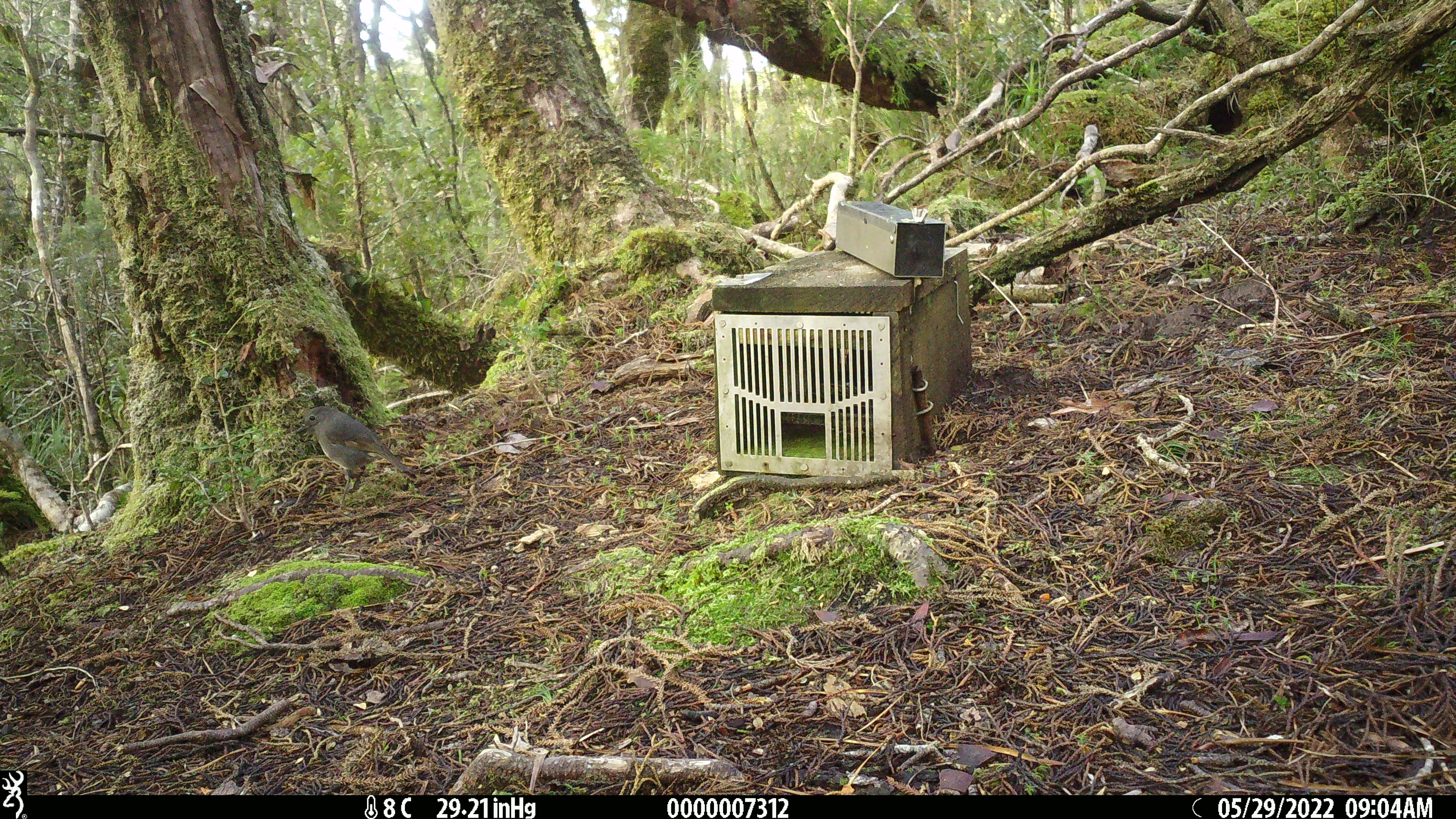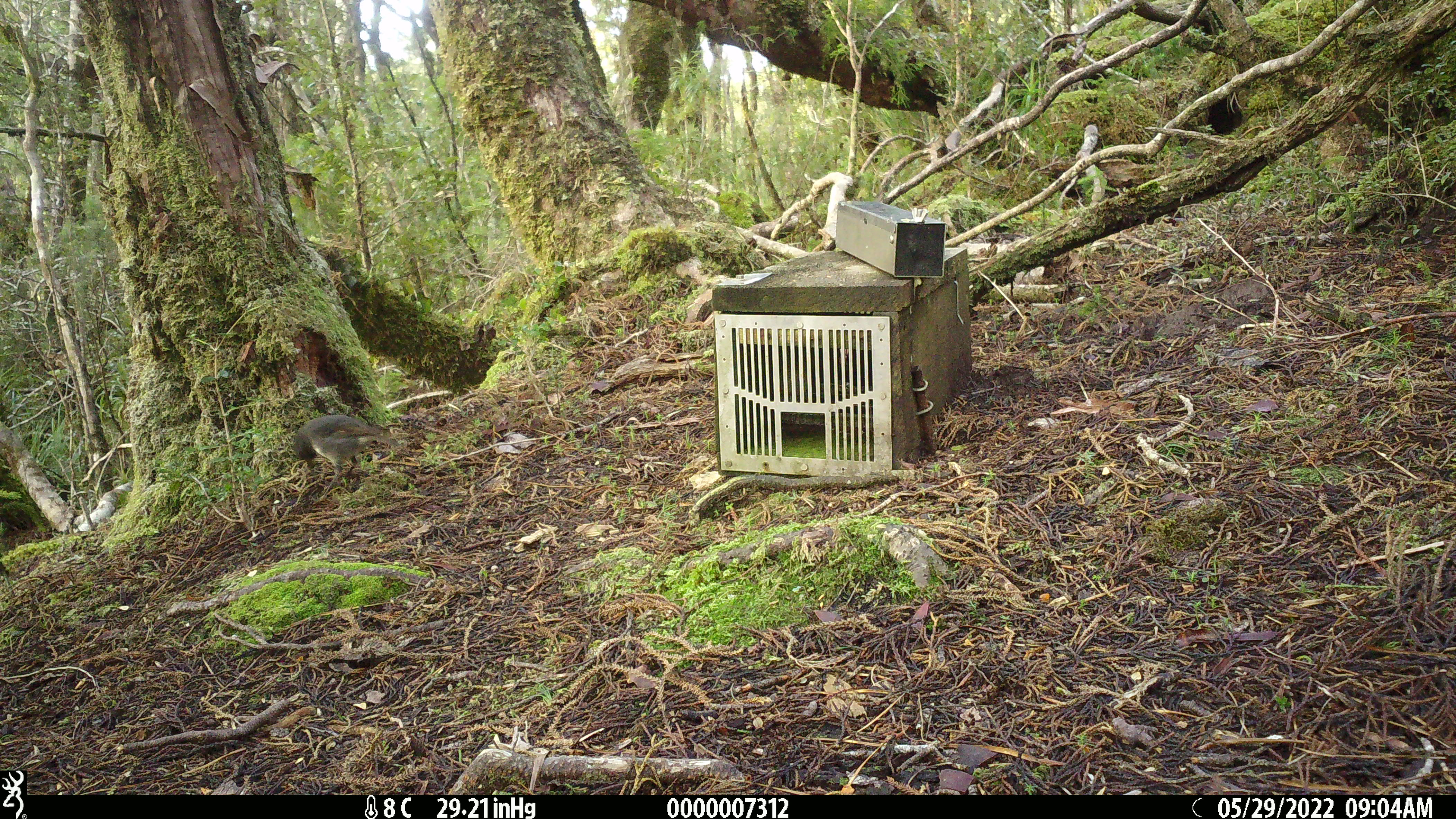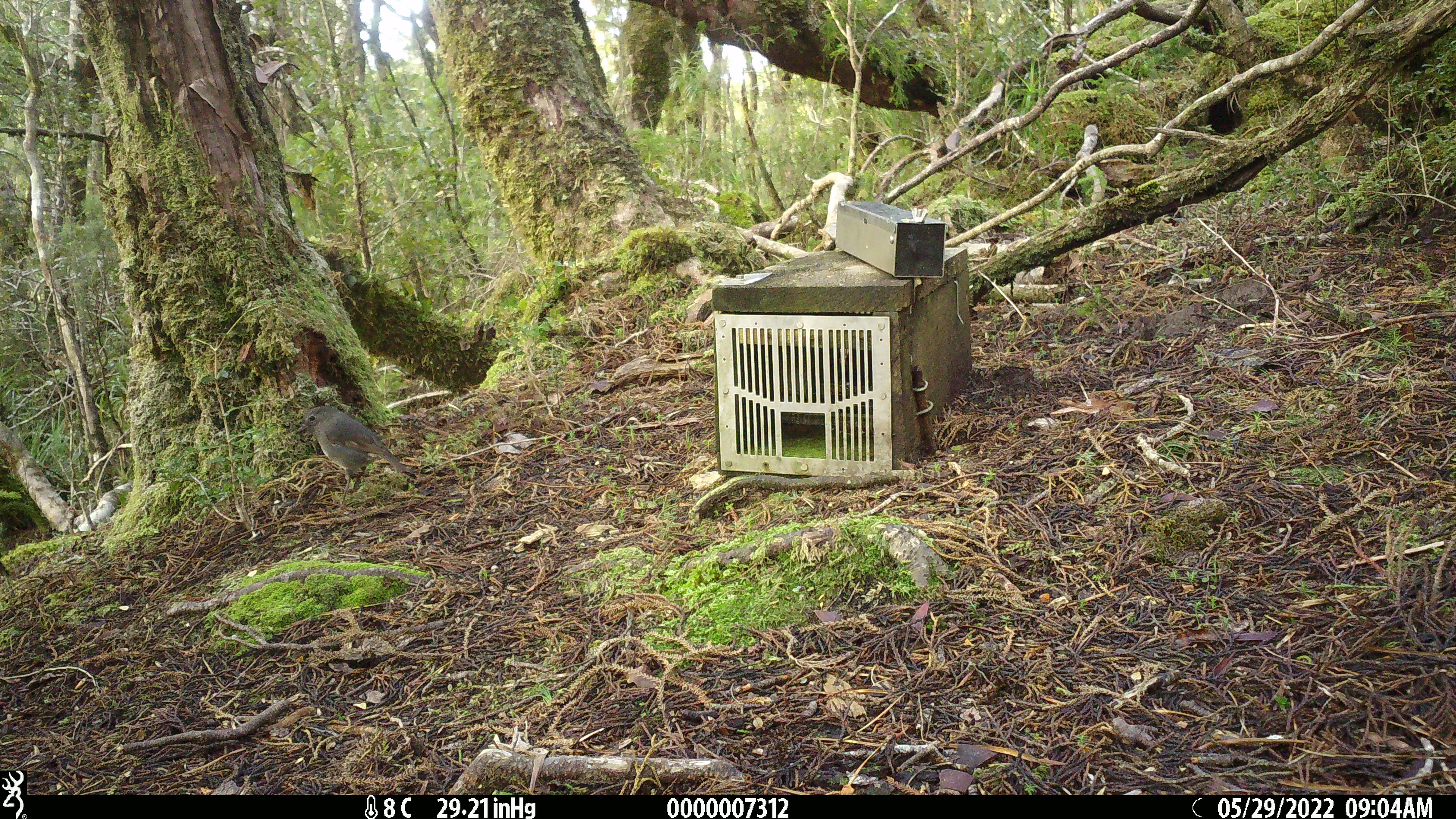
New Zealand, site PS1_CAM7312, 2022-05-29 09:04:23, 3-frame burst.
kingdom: Animalia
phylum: Chordata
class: Aves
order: Passeriformes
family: Petroicidae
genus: Petroica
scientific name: Petroica australis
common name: new zealand robin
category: robin